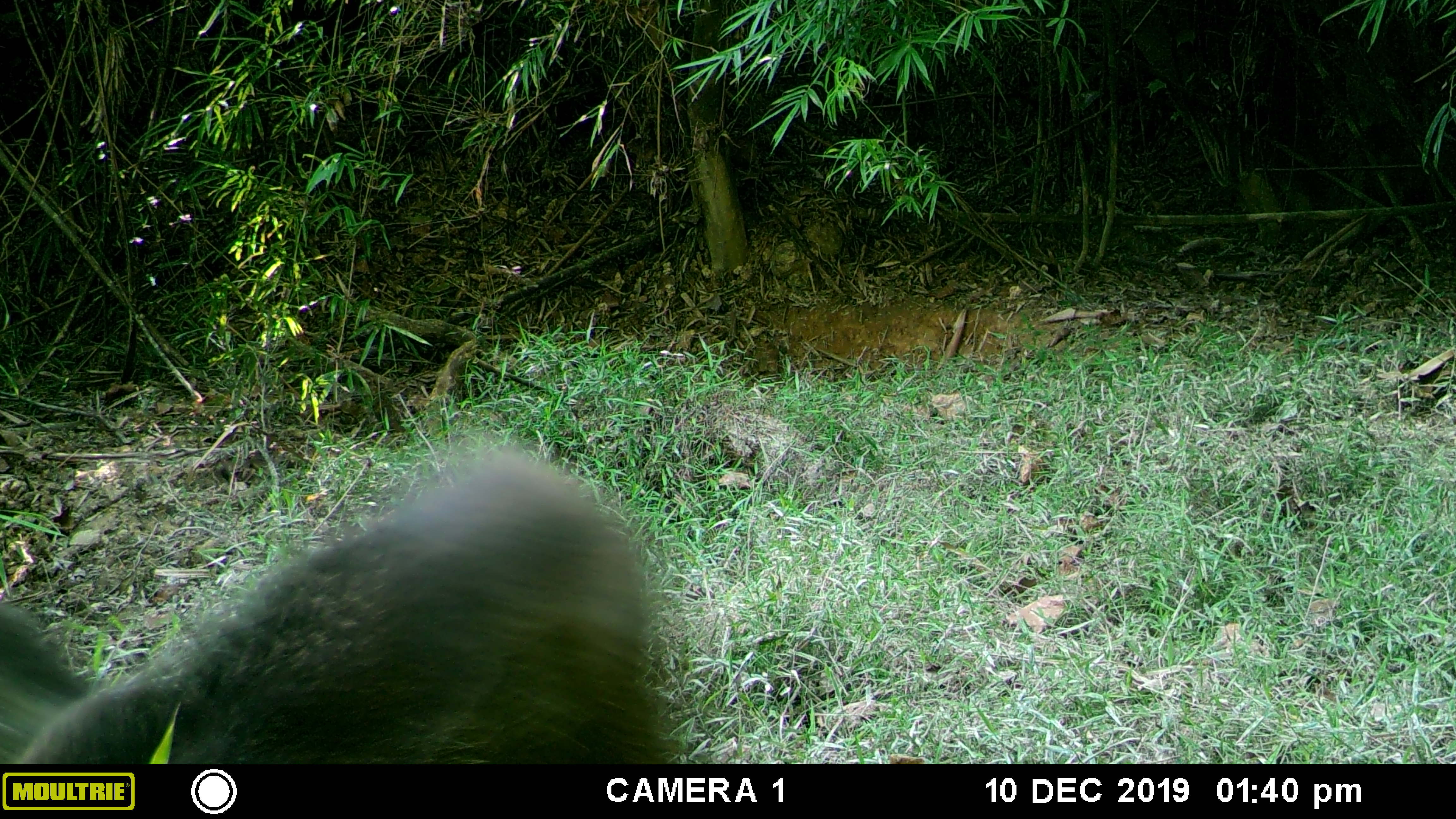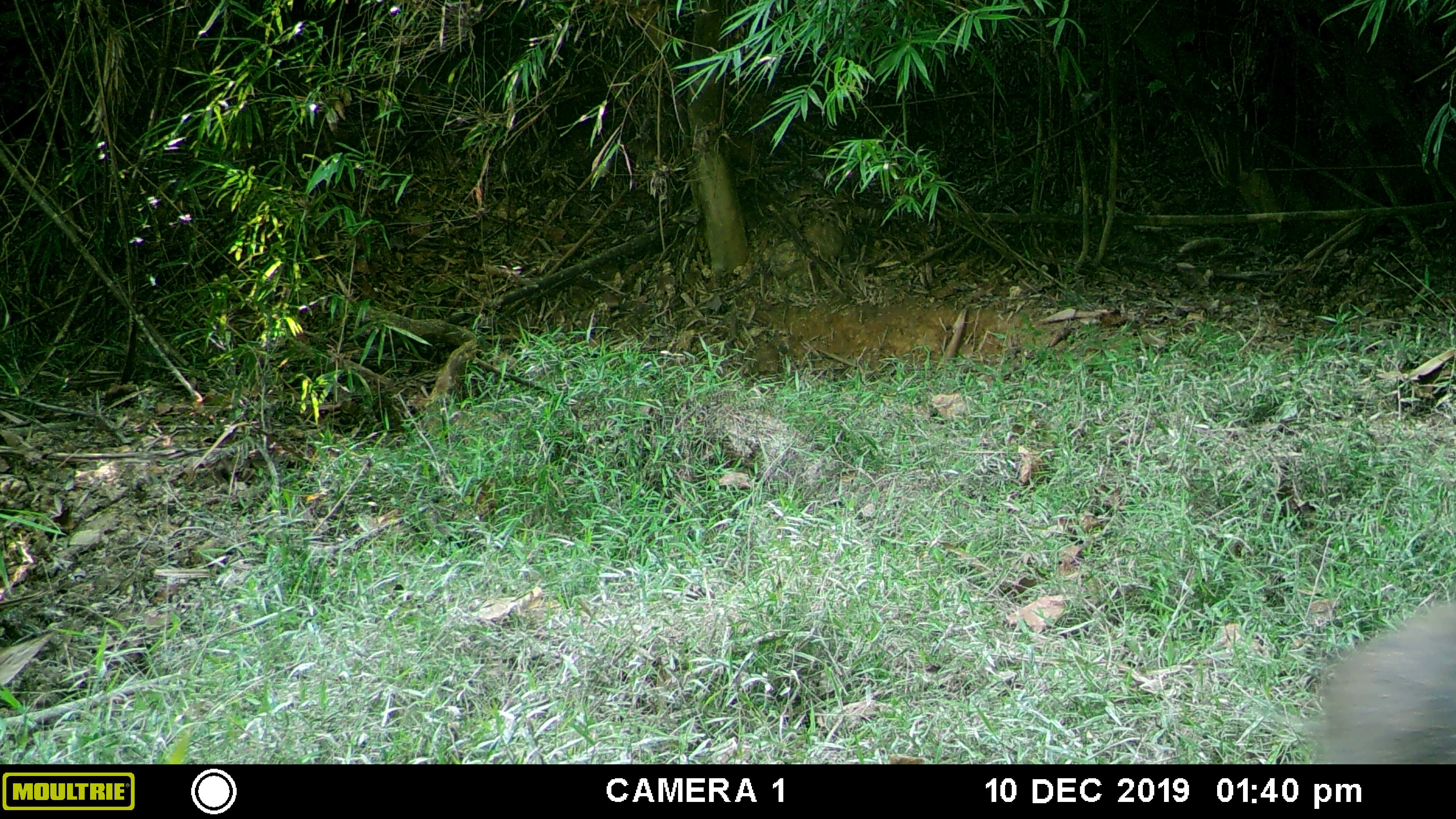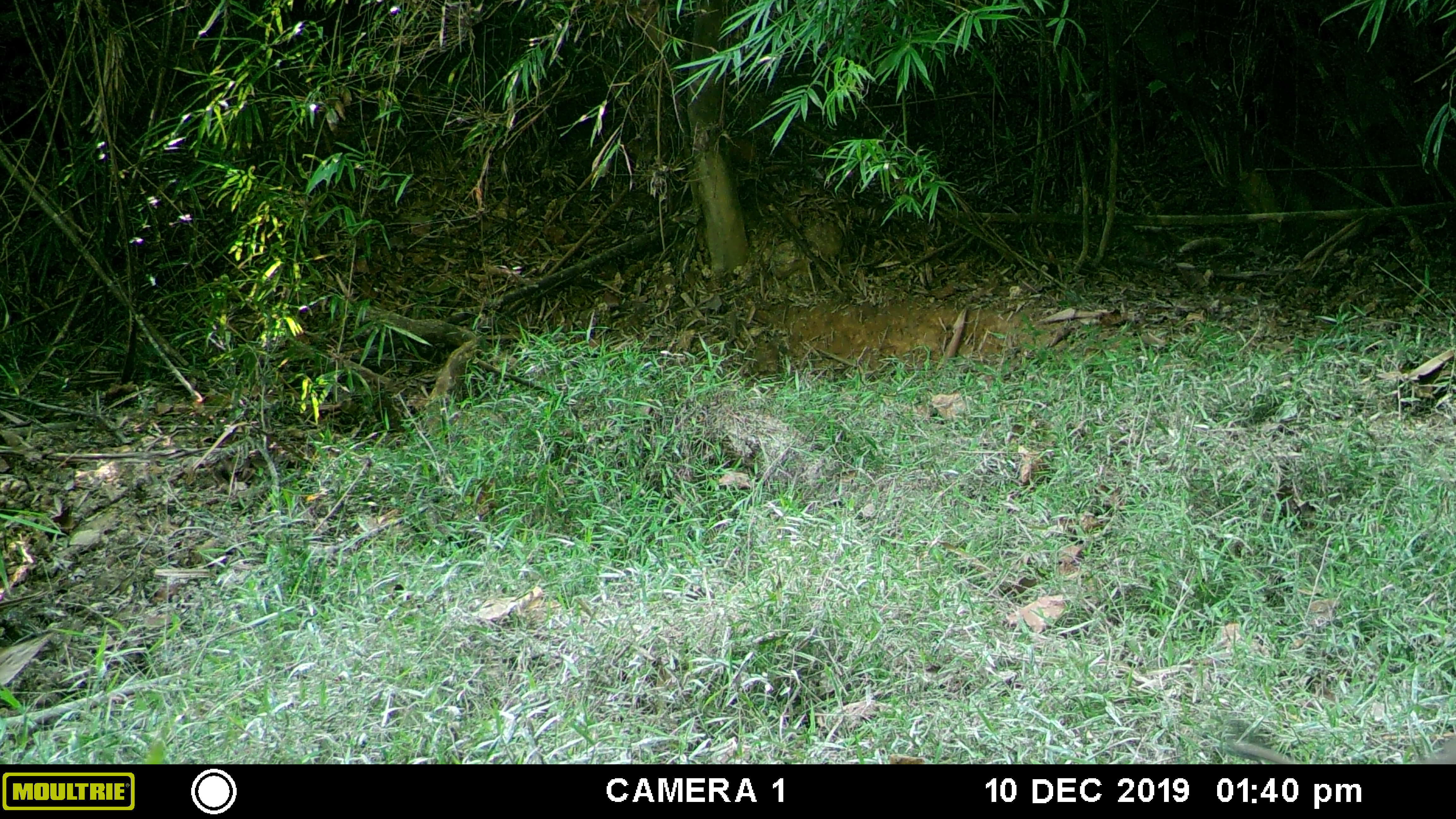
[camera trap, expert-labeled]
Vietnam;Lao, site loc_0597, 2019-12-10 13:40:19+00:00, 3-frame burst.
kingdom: Animalia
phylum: Chordata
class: Mammalia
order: Artiodactyla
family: Suidae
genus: Sus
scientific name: Sus scrofa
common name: eurasian wild pig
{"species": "eurasian wild pig (Sus scrofa)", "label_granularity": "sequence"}